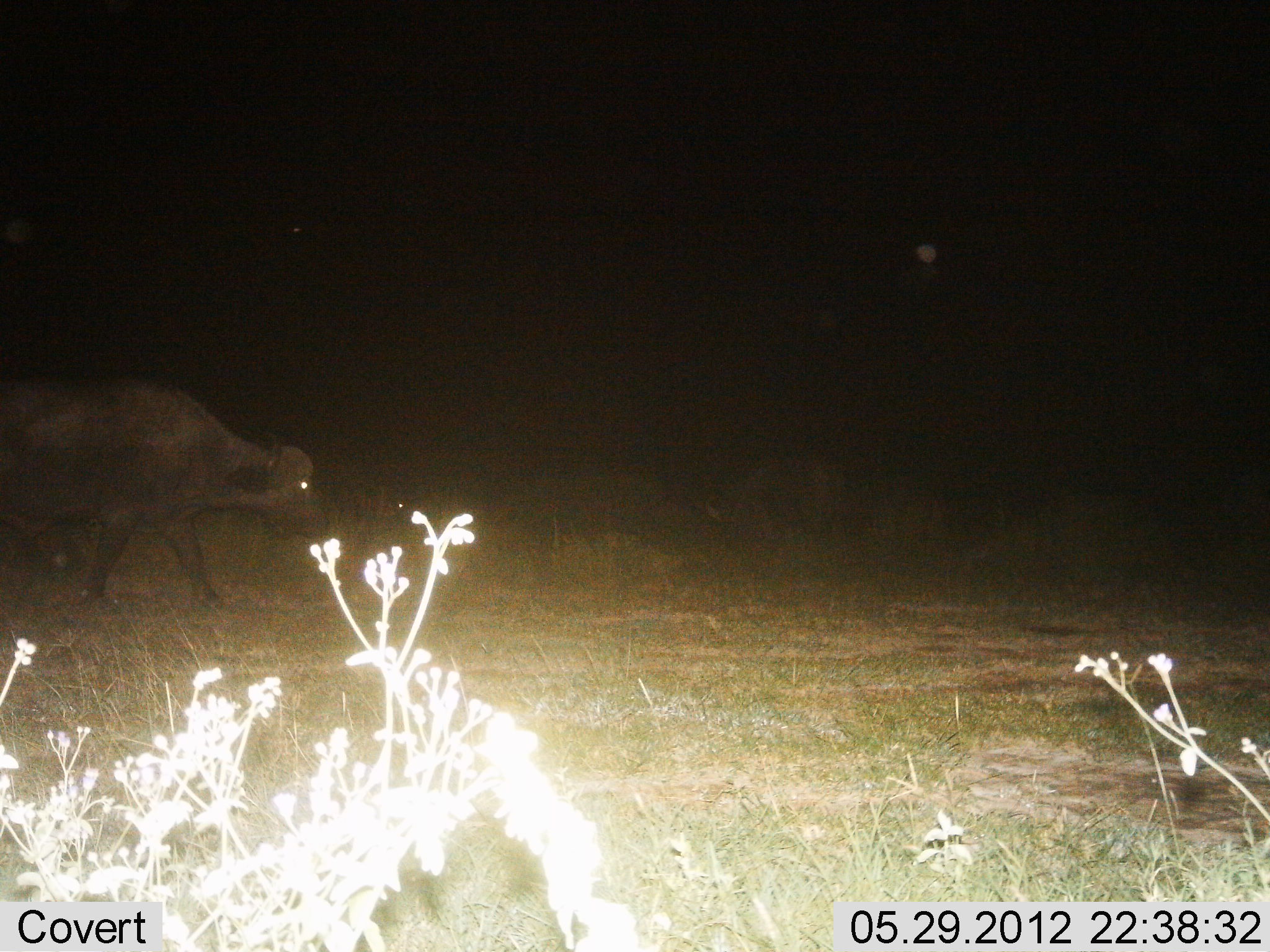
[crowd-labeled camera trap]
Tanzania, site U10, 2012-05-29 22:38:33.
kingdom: Animalia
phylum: Chordata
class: Mammalia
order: Artiodactyla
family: Bovidae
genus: Syncerus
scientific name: Syncerus caffer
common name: cape buffalo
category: buffalo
Buffalo (cape buffalo) (Syncerus caffer), count 1. Behavior (volunteer vote fractions): standing 0%, resting 0%, moving 100%, interacting 0%. Young present (vote fraction): 0%. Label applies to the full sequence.